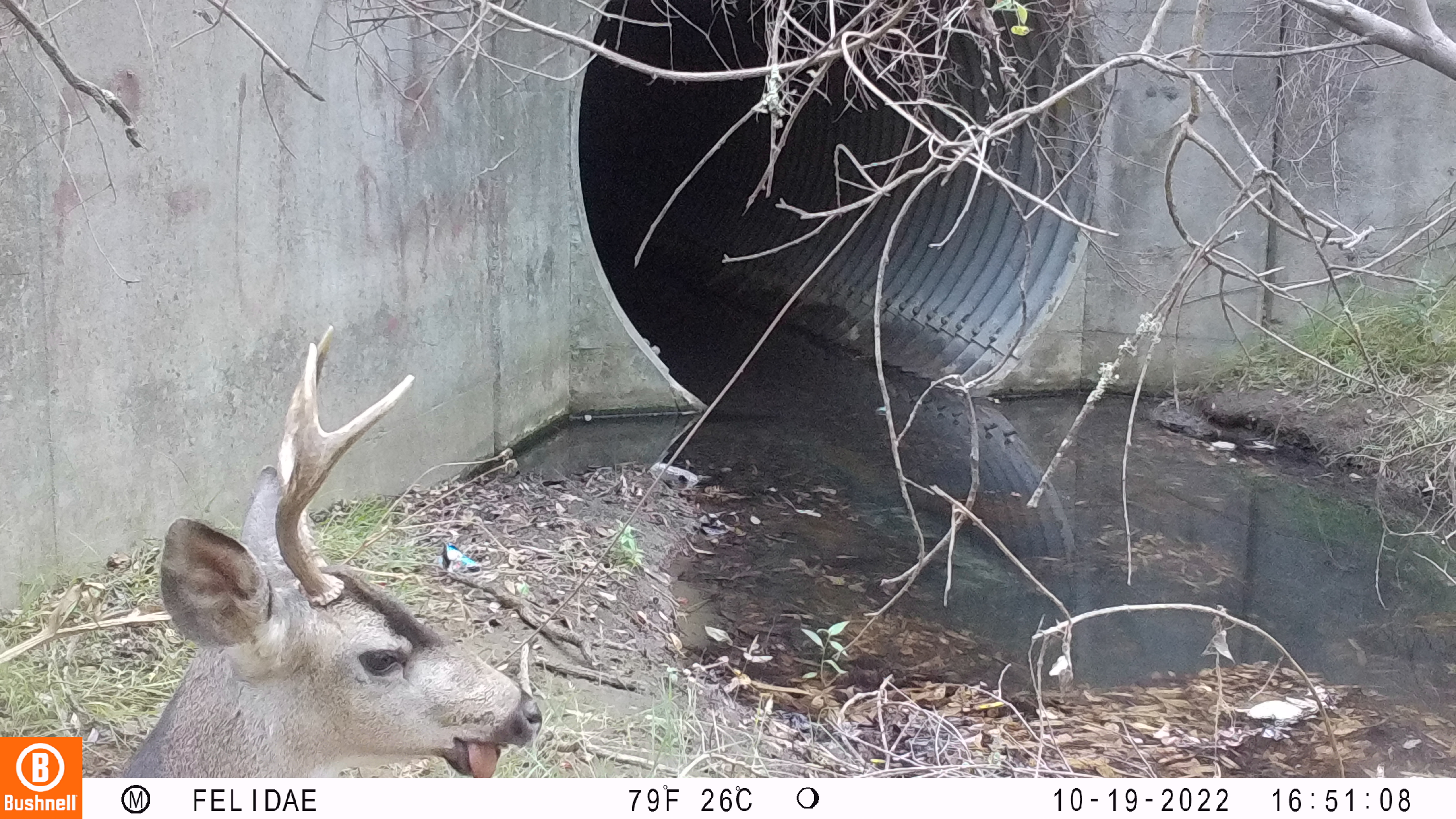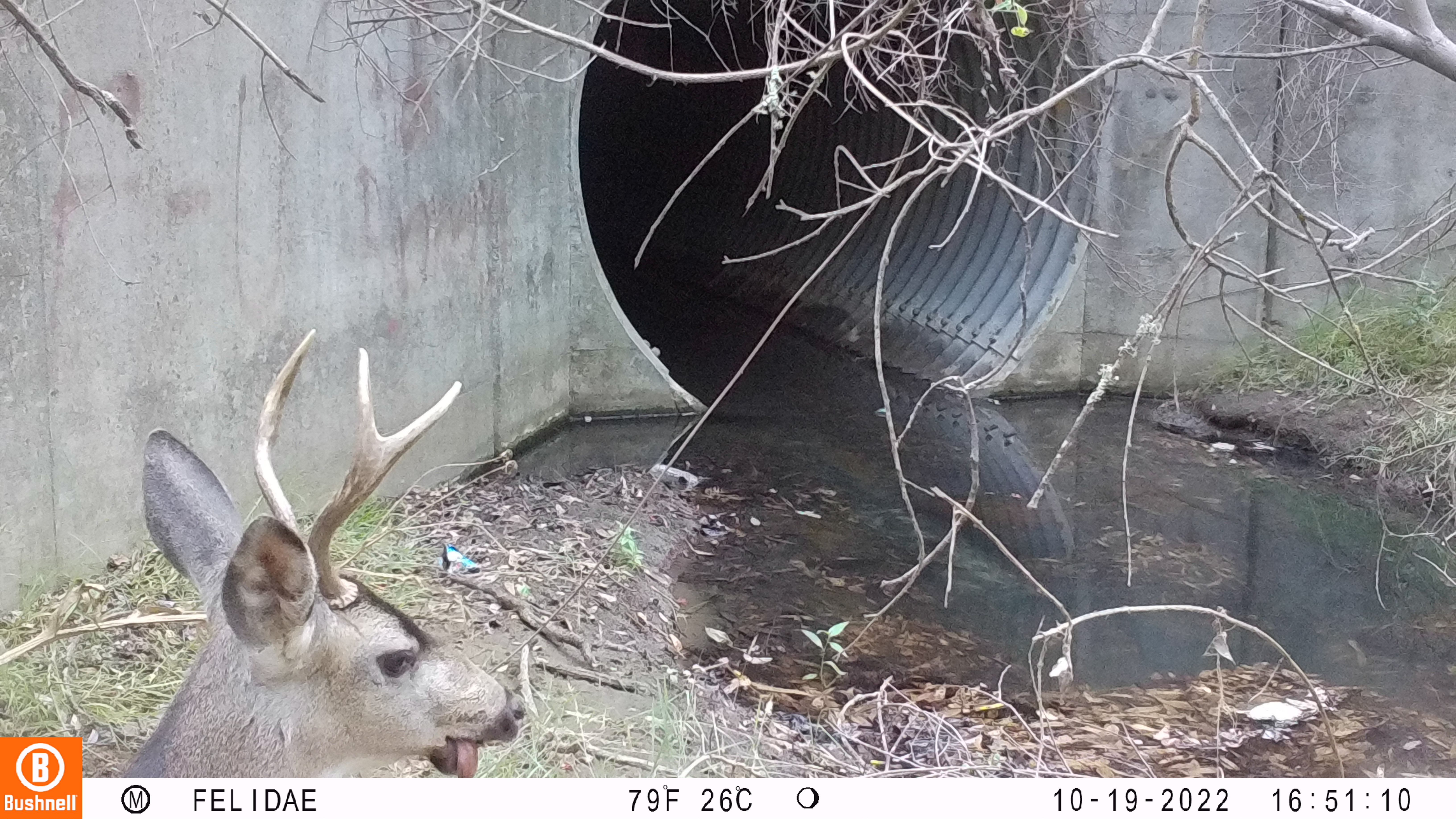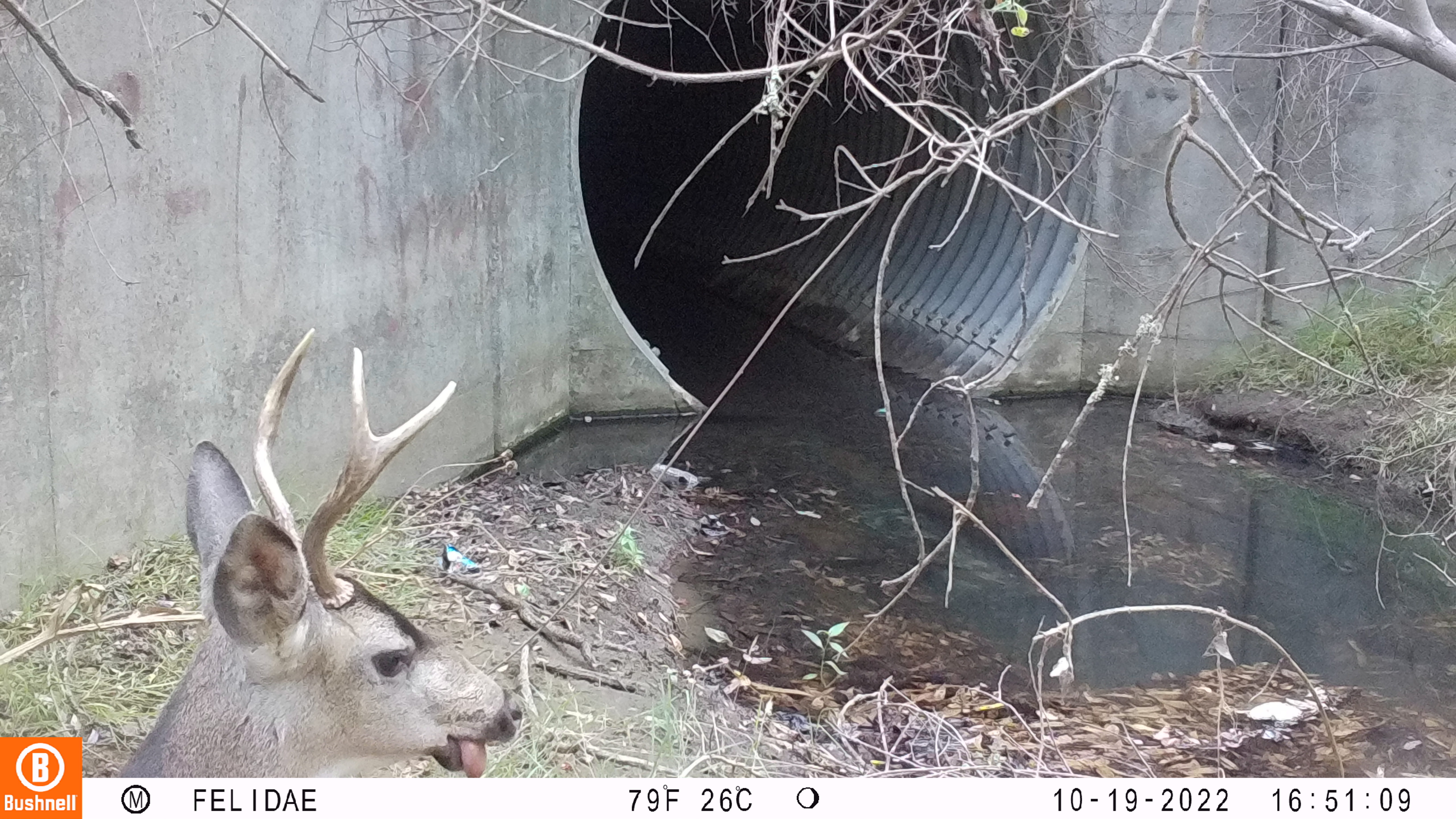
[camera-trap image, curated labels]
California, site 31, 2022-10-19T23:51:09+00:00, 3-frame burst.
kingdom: Animalia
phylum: Chordata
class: Mammalia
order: Artiodactyla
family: Cervidae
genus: Odocoileus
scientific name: Odocoileus hemionus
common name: mule deer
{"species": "mule deer (Odocoileus hemionus)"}